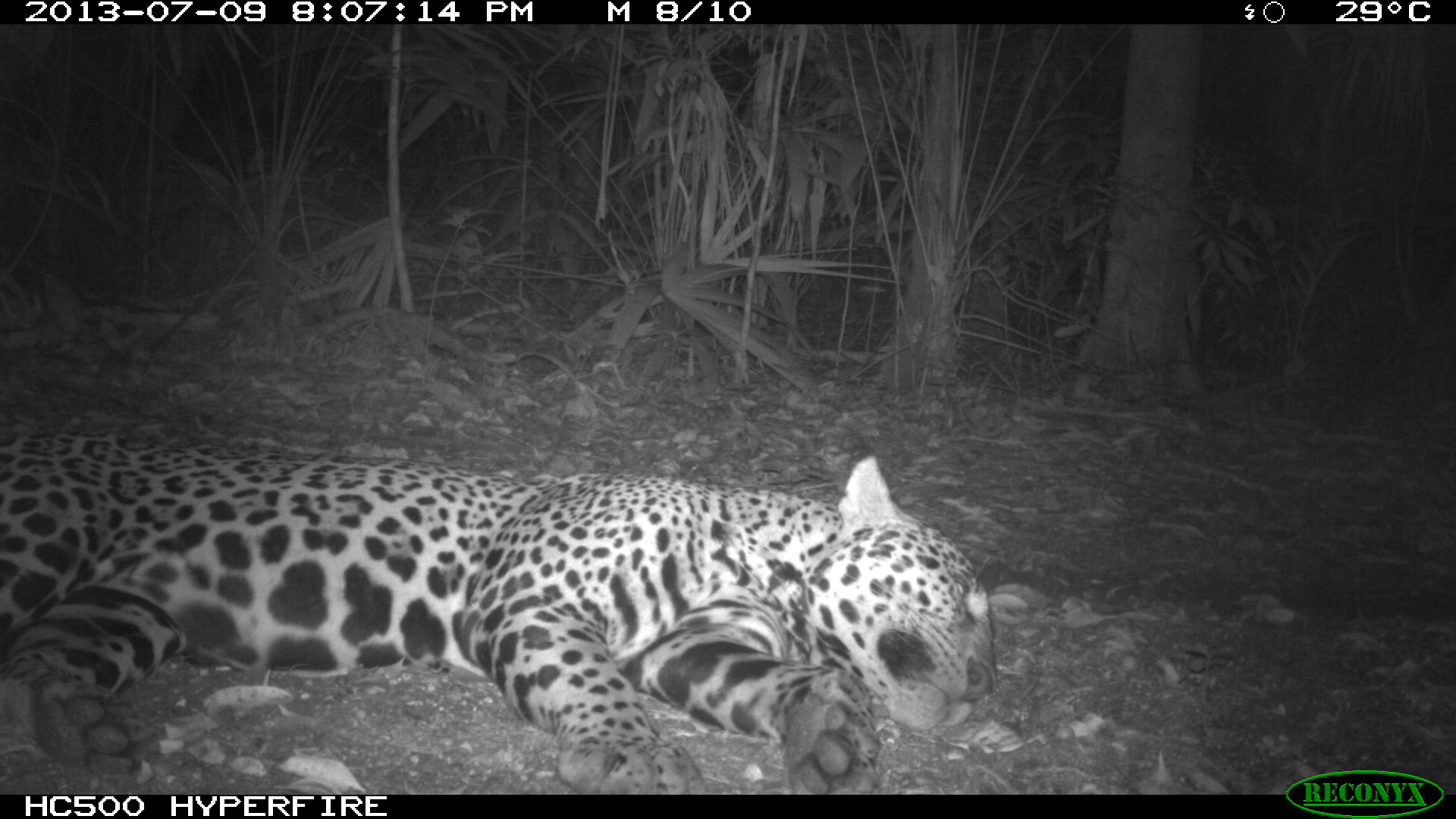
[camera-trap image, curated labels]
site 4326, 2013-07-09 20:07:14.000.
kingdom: Animalia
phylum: Chordata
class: Mammalia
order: Carnivora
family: Felidae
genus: Panthera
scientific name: Panthera onca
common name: jaguar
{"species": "Panthera onca (jaguar)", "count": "1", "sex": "male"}